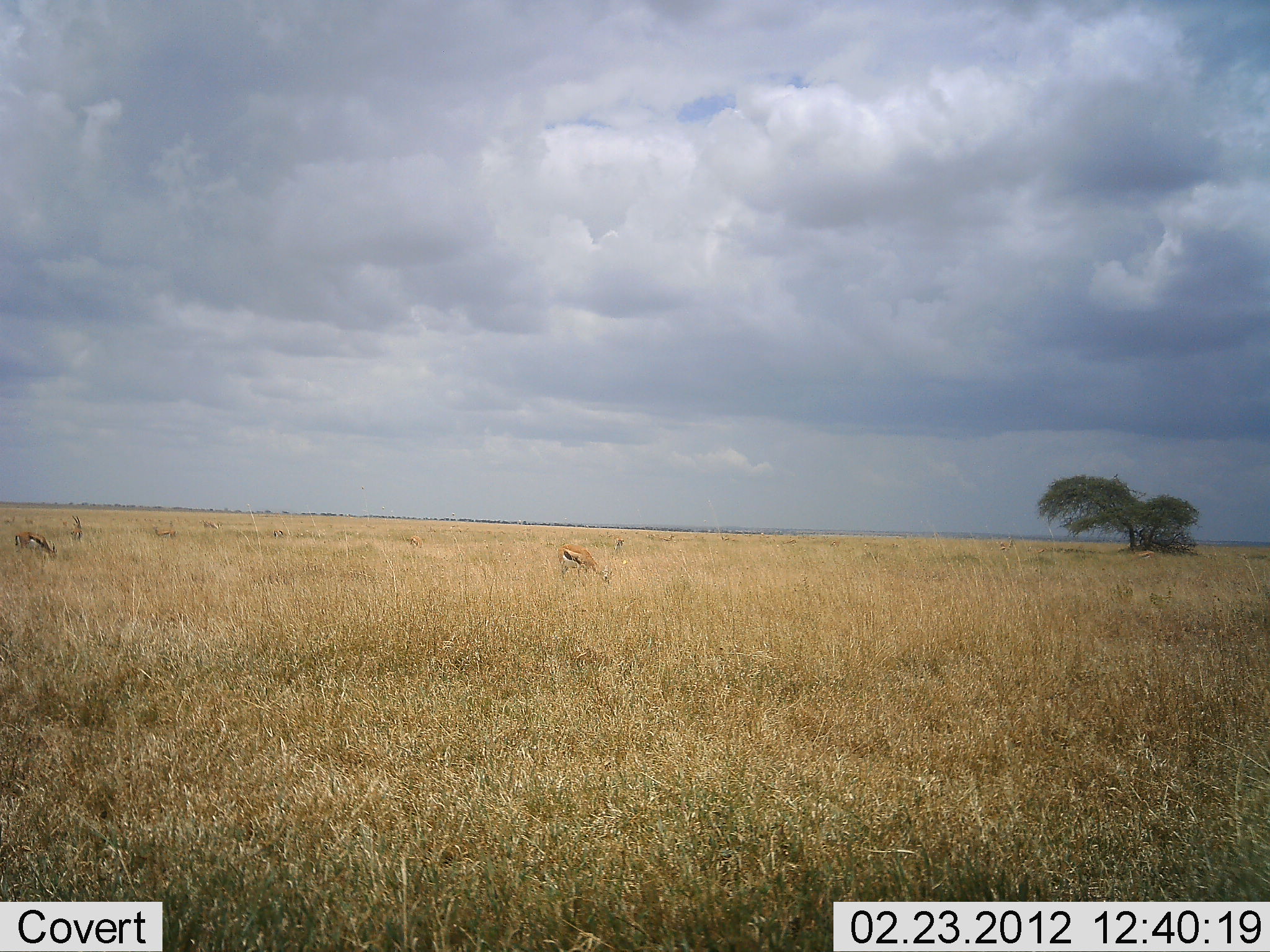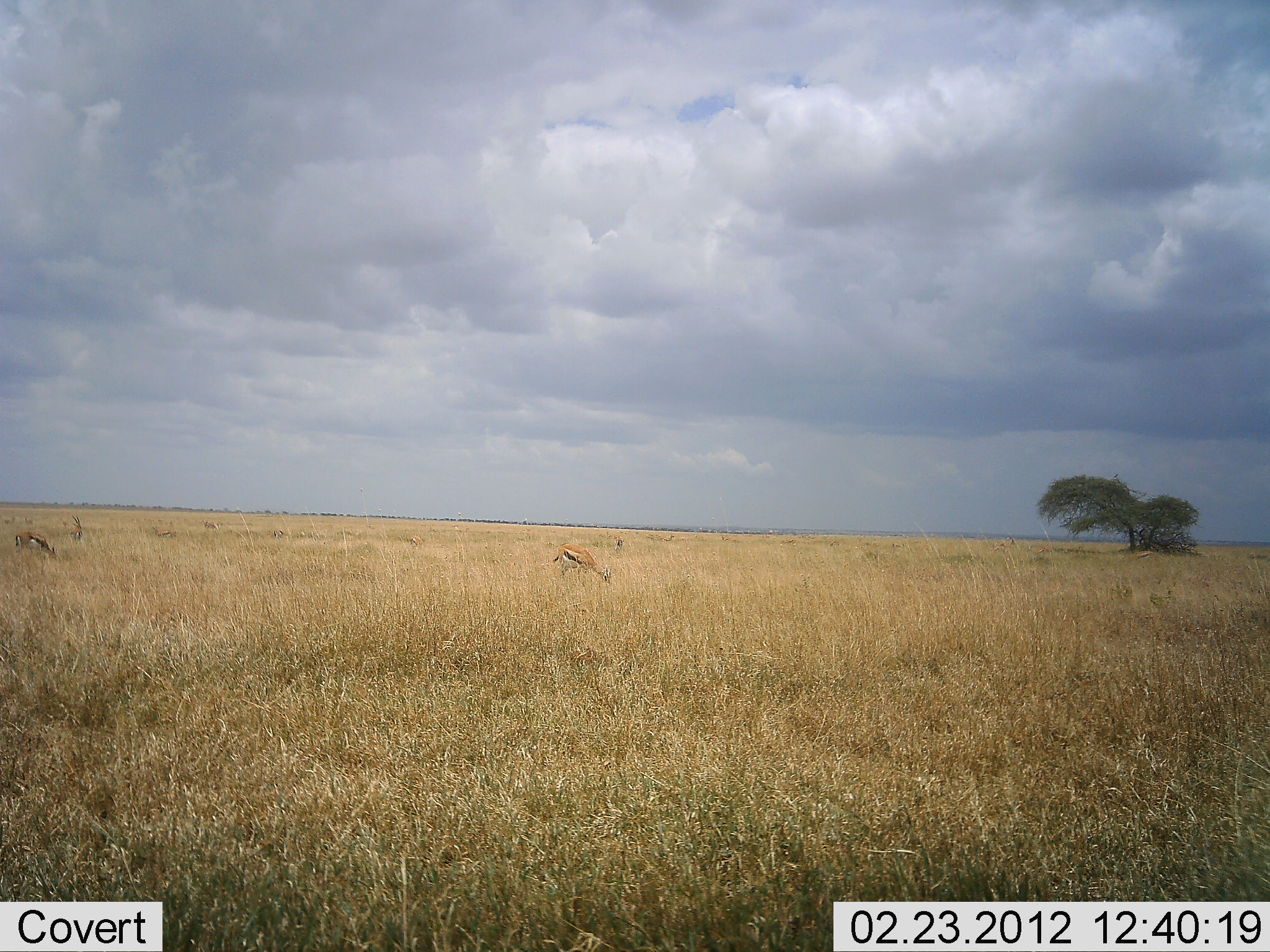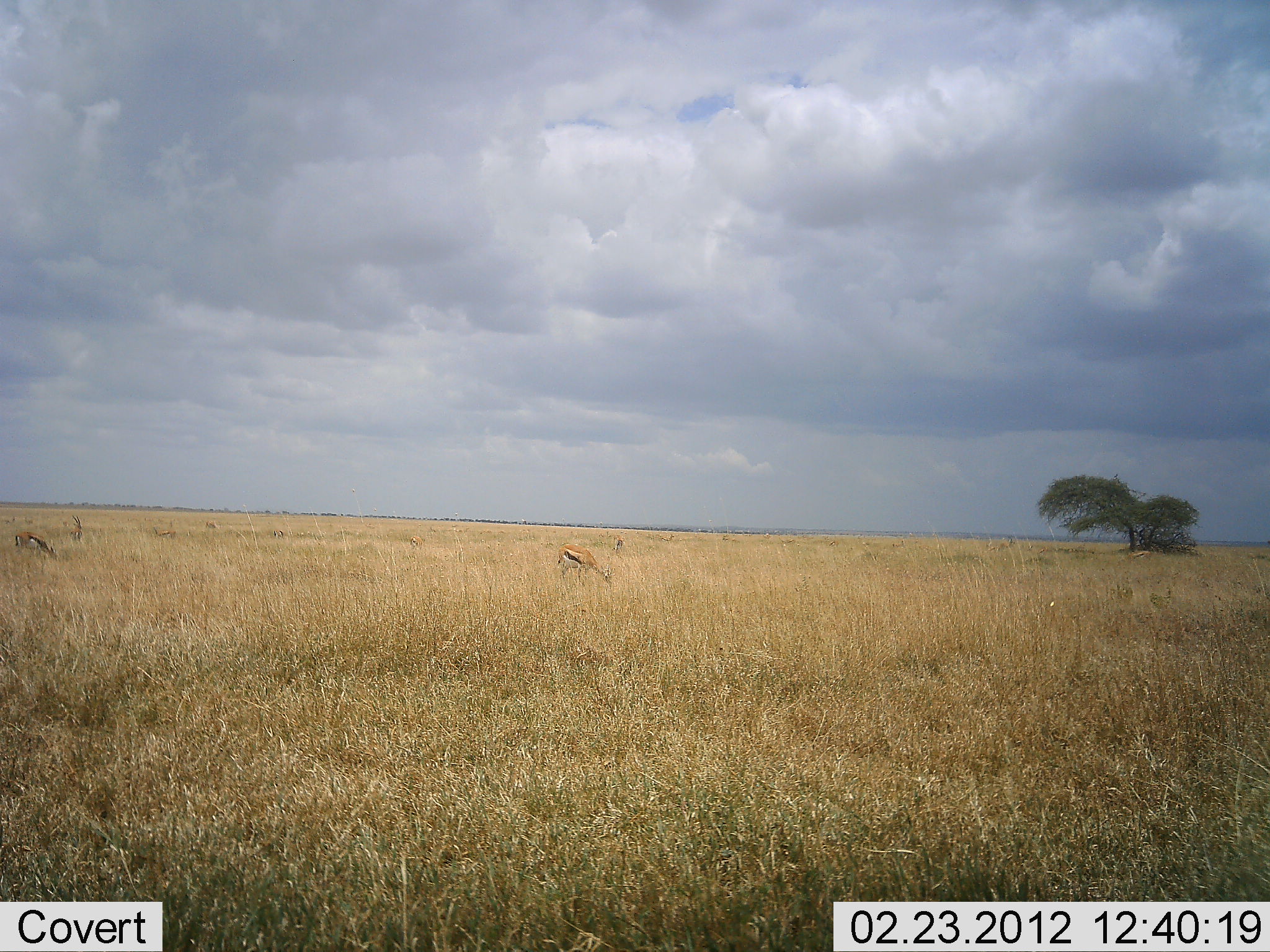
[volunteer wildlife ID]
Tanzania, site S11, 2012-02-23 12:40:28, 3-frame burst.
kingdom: Animalia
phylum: Chordata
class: Mammalia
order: Artiodactyla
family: Bovidae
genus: Eudorcas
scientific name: Eudorcas thomsonii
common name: thomson's gazelle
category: gazellethomsons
Gazellethomsons (thomson's gazelle) (Eudorcas thomsonii), count 2. Behavior (volunteer vote fractions): standing 47%, resting 0%, moving 11%, interacting 0%. Young present (vote fraction): 0%. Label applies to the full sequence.